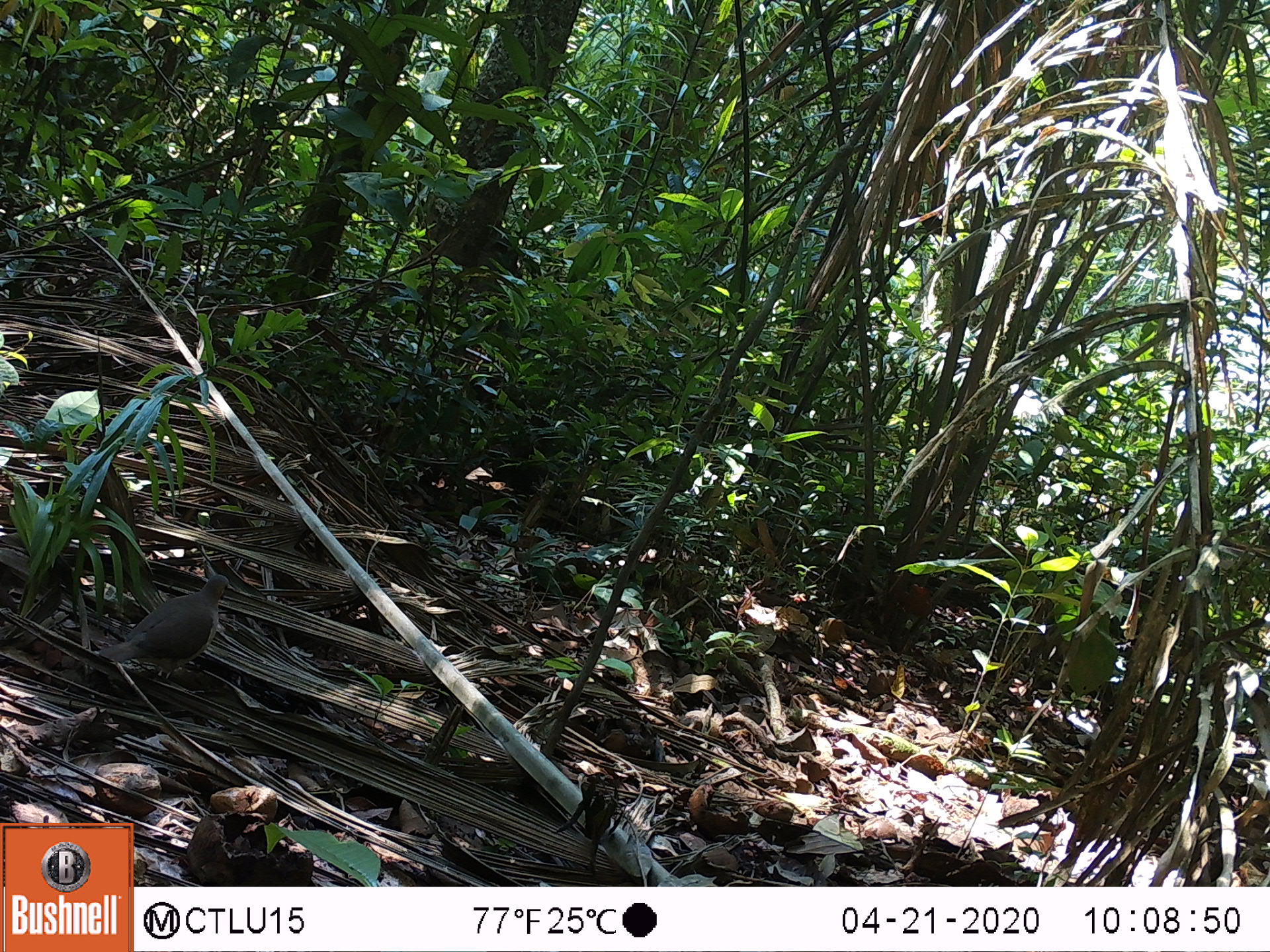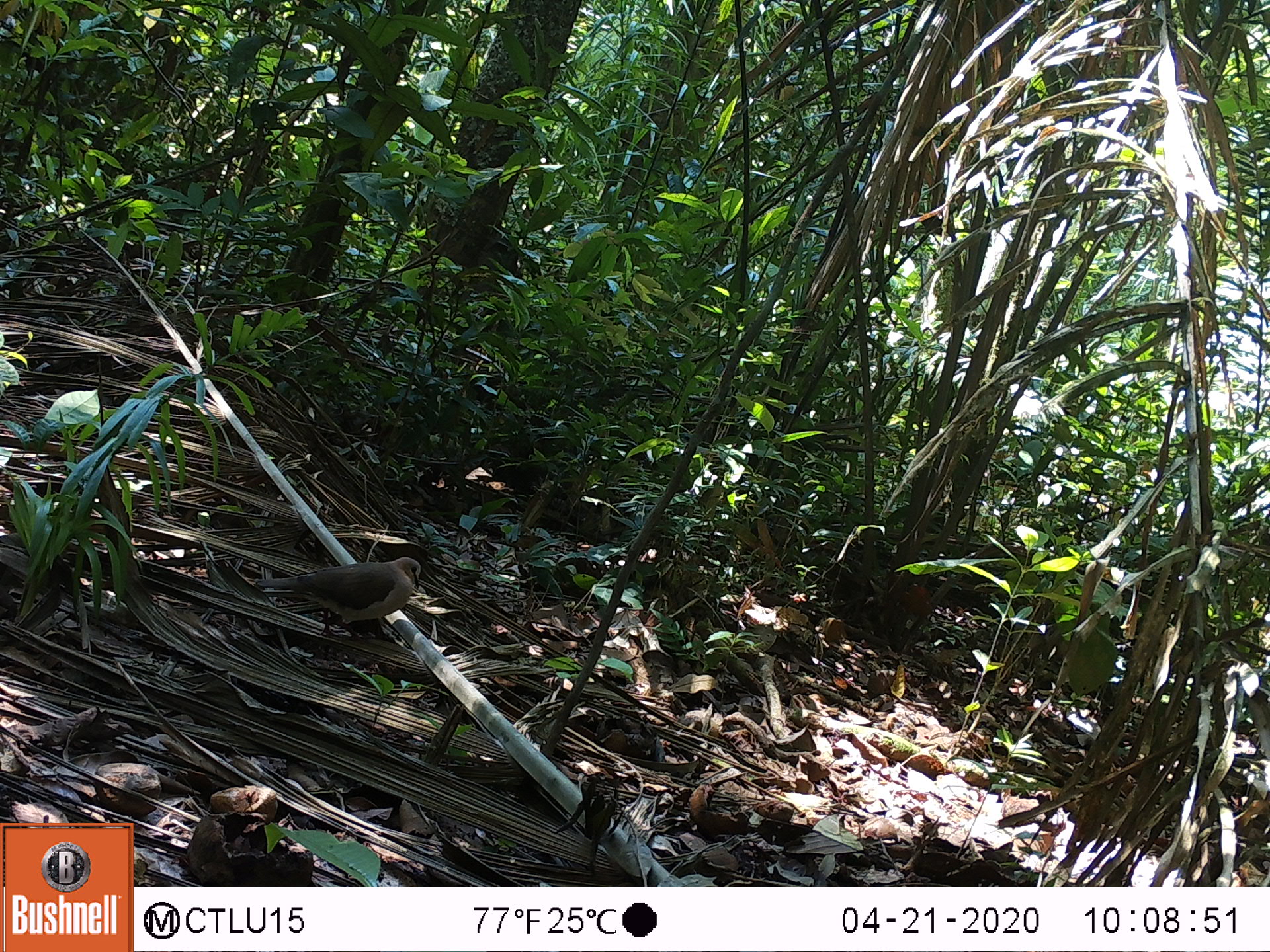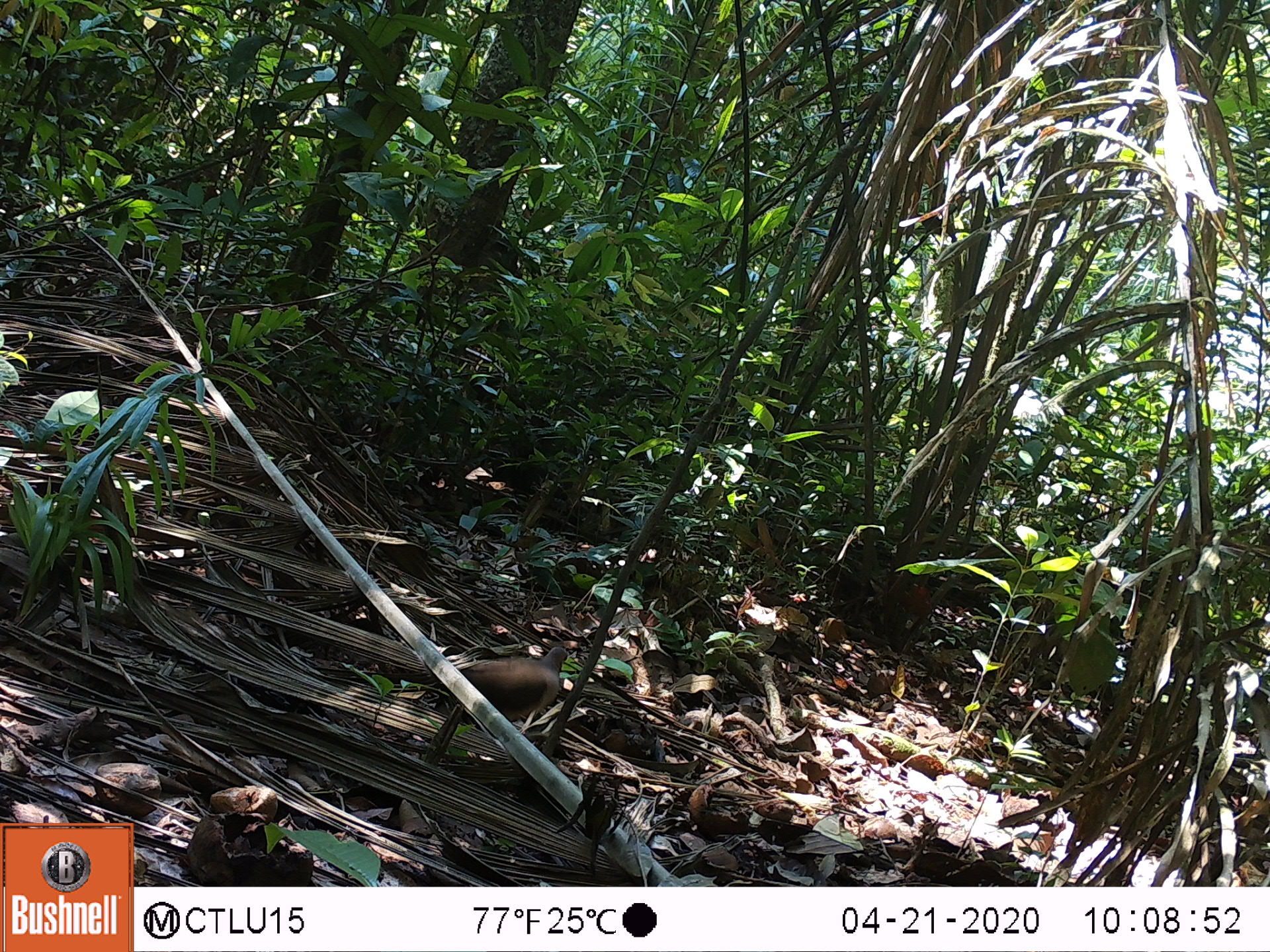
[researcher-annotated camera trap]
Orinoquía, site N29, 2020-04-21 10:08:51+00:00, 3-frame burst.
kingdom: Animalia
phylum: Chordata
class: Aves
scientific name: Aves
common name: bird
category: unknown bird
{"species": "unknown bird (bird) (Aves)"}